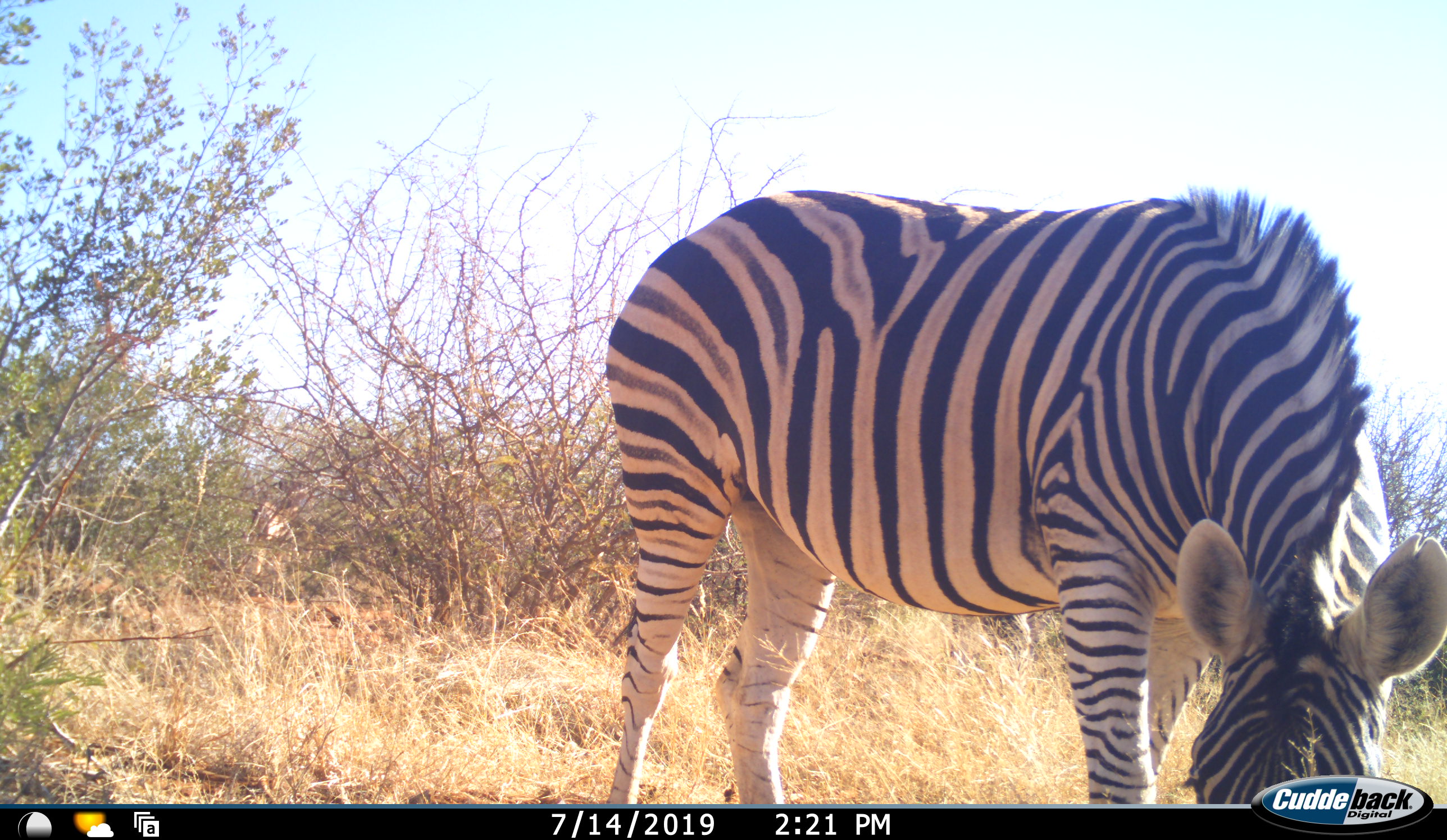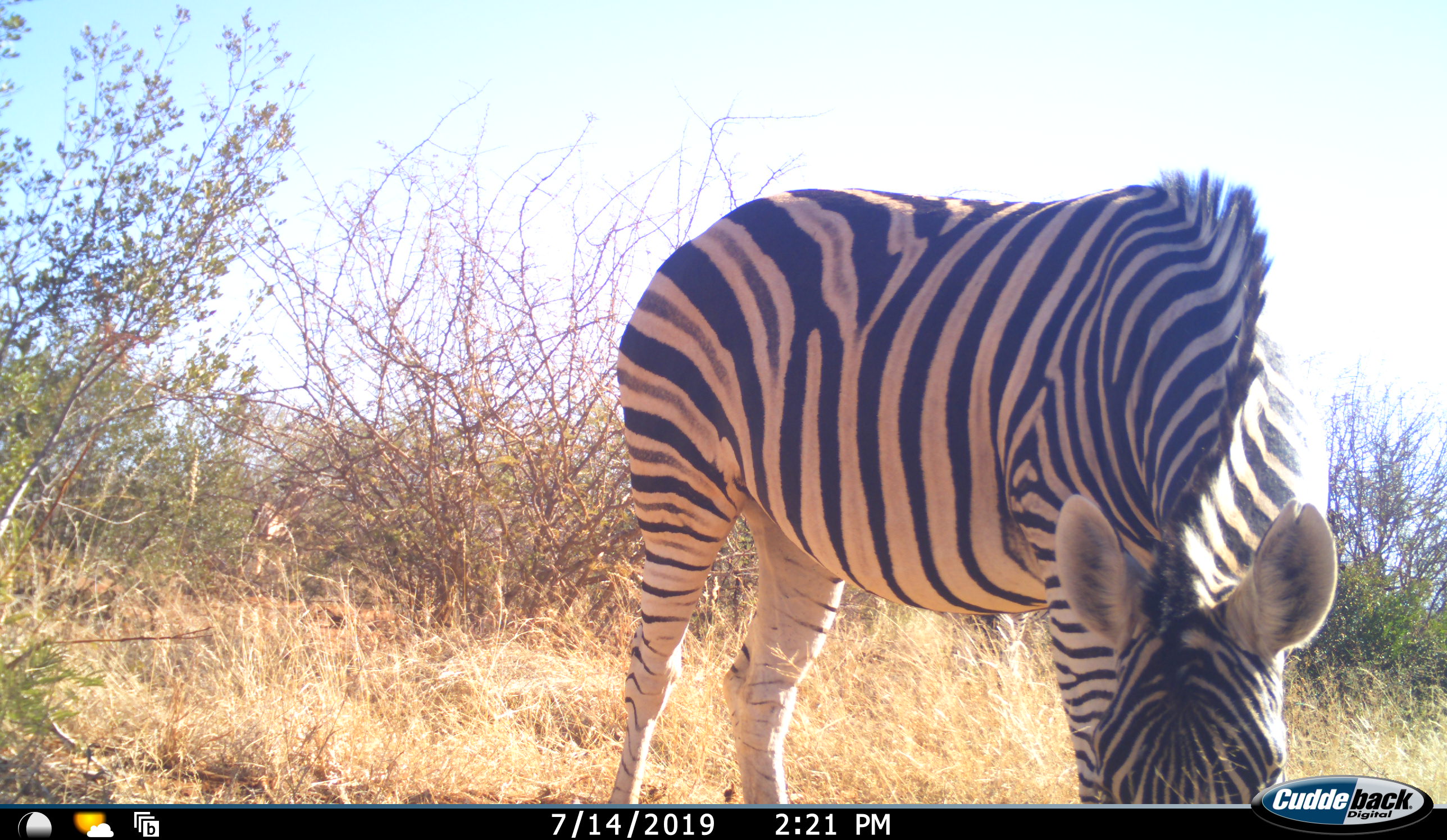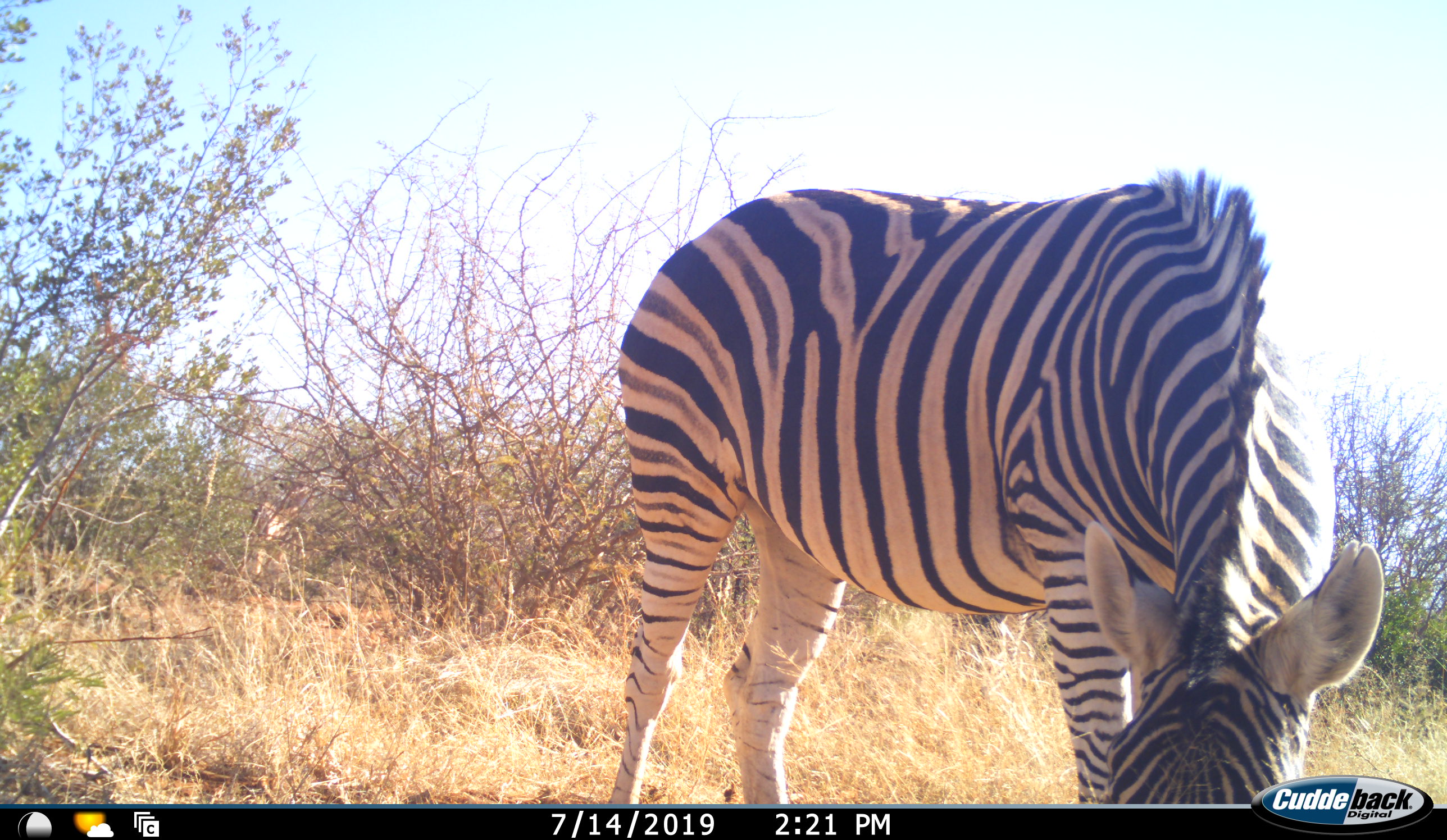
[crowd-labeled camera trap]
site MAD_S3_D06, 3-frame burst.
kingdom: Animalia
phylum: Chordata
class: Mammalia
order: Perissodactyla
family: Equidae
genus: Equus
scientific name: Equus quagga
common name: plains zebra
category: zebraplains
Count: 1.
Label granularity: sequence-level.